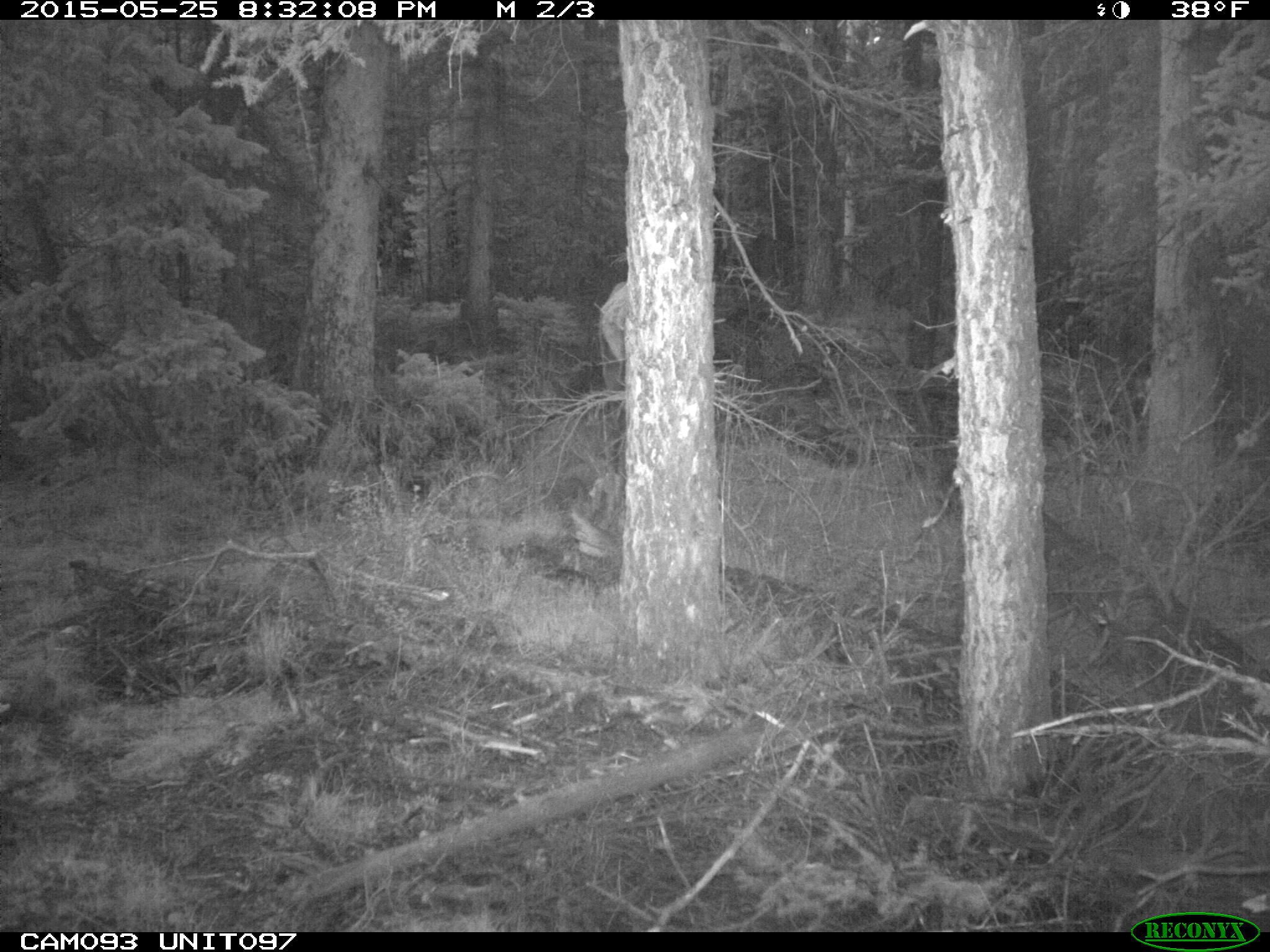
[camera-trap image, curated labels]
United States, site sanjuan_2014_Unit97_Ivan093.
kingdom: Animalia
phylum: Chordata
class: Mammalia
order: Artiodactyla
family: Cervidae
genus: Cervus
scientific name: Cervus elaphus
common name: red deer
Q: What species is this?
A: Cervus elaphus (red deer).